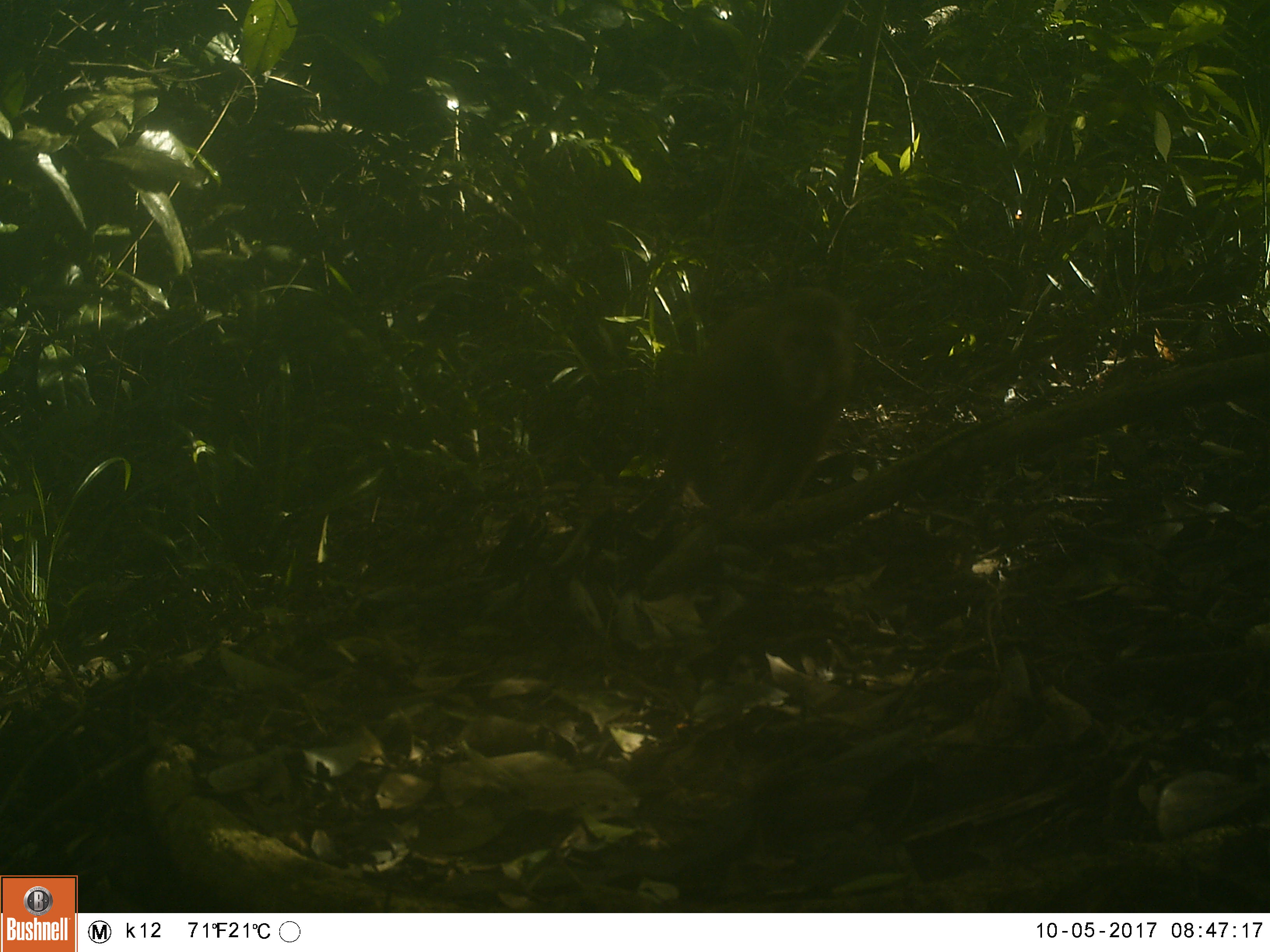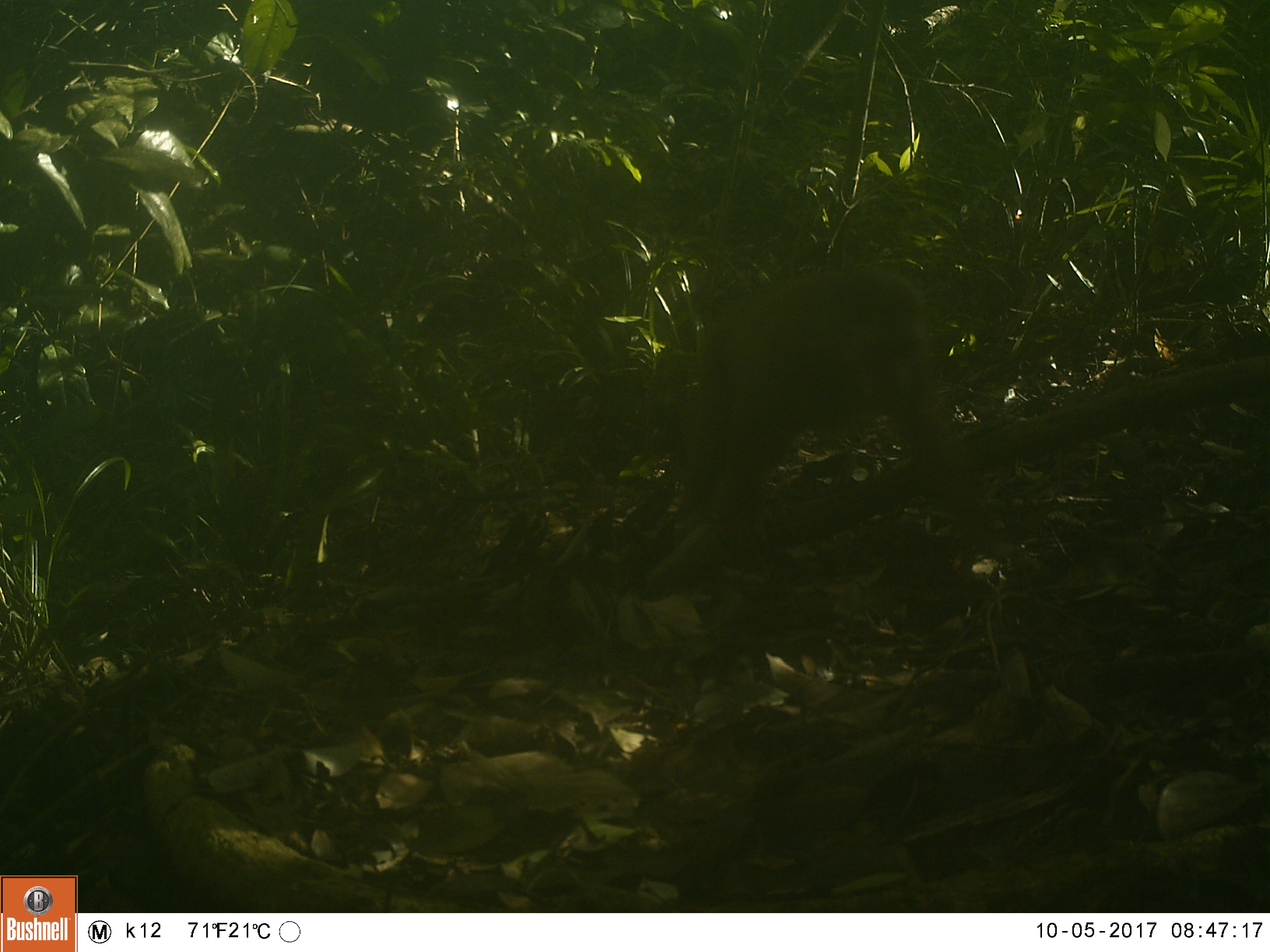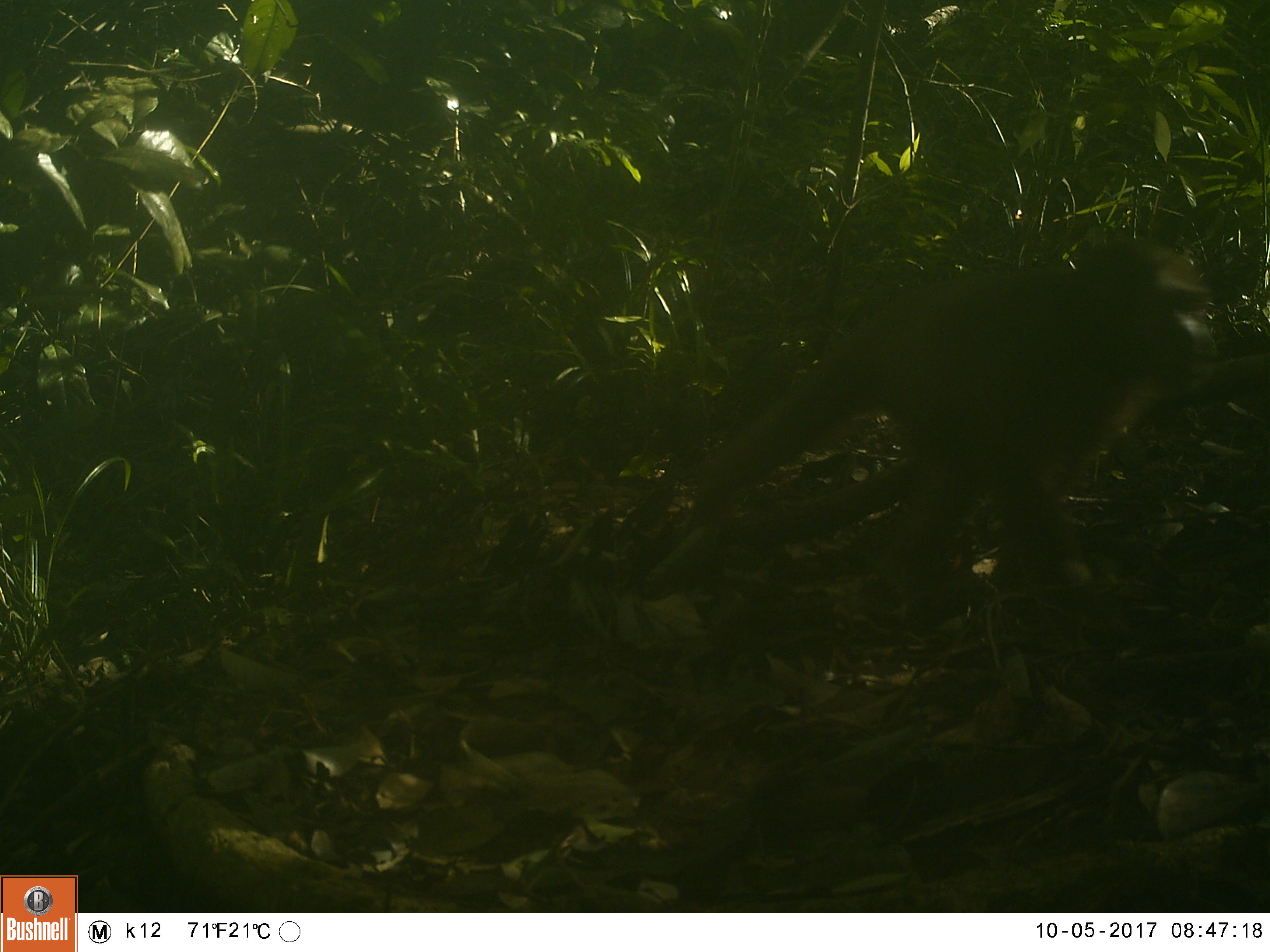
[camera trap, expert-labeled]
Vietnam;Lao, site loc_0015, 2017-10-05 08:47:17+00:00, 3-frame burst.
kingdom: Animalia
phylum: Chordata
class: Mammalia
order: Primates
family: Cercopithecidae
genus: Macaca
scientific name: Macaca arctoides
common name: stump-tailed macaque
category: stump tailed macaque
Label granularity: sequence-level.